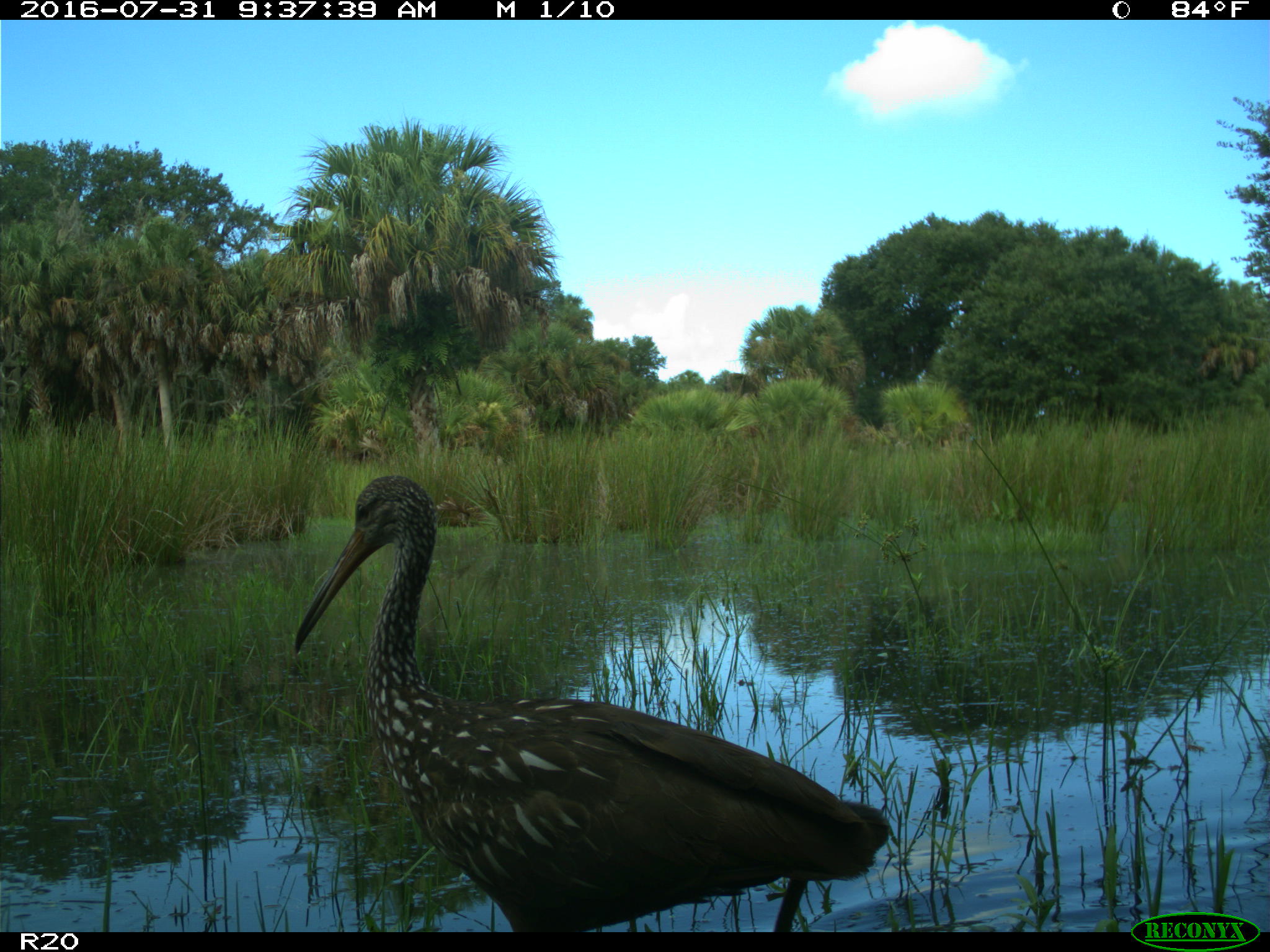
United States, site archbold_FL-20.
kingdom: Animalia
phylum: Chordata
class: Aves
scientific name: Aves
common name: birds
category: unidentified bird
Unidentified bird (birds) (Aves).